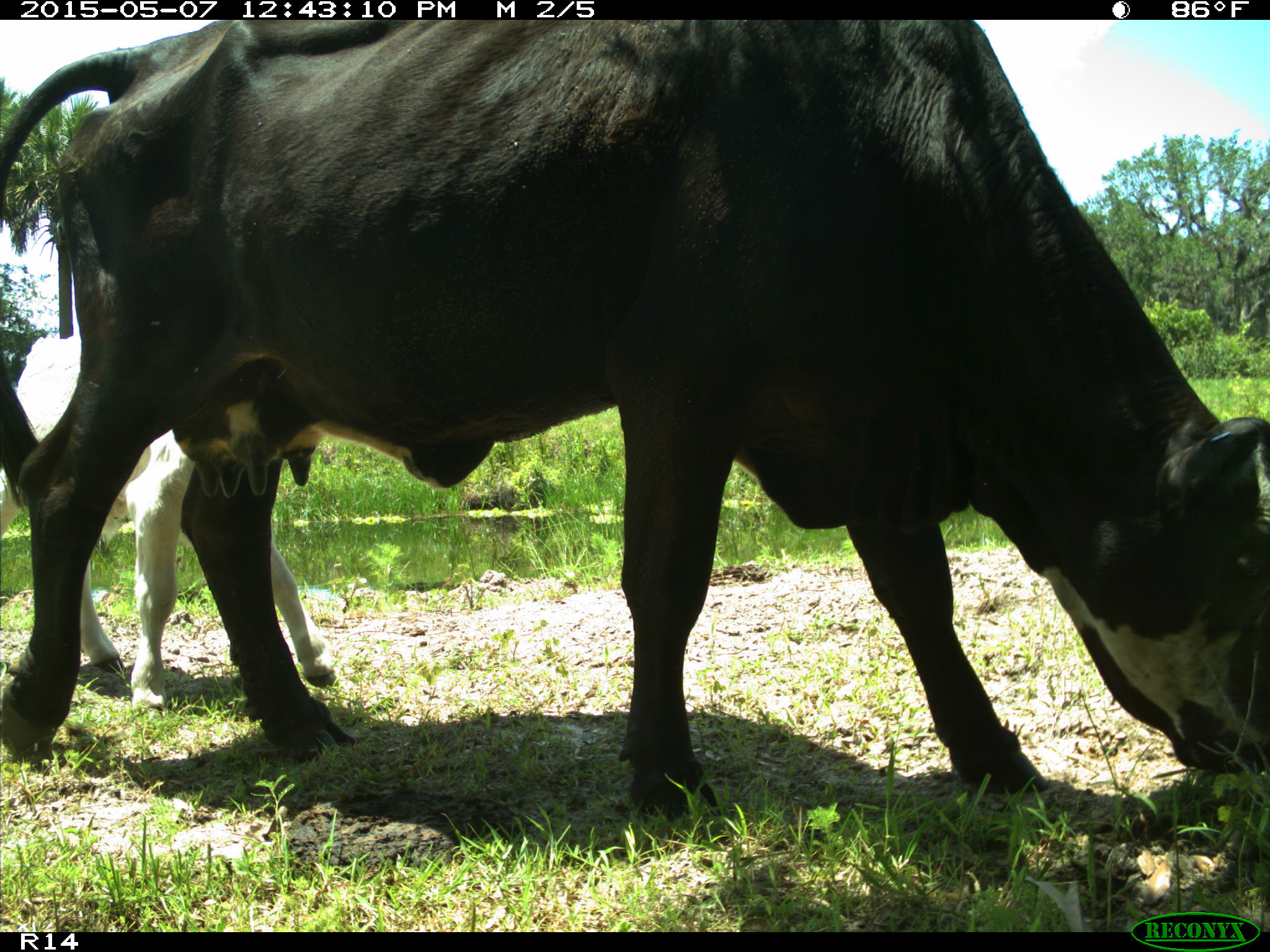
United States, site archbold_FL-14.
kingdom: Animalia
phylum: Chordata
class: Mammalia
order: Artiodactyla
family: Bovidae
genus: Bos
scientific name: Bos taurus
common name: domestic cow